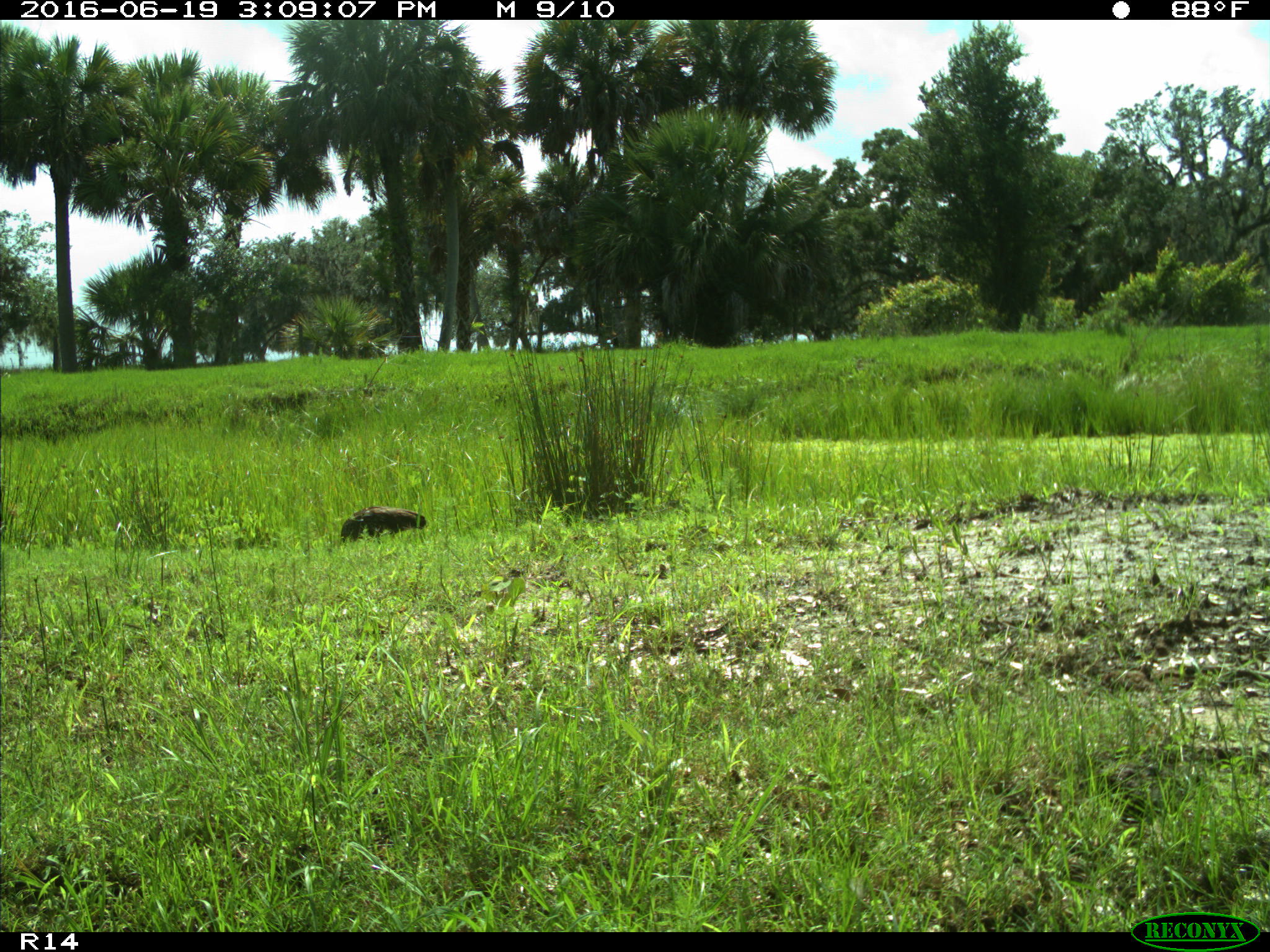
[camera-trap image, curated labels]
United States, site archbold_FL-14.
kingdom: Animalia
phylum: Chordata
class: Aves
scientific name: Aves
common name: birds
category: unidentified bird